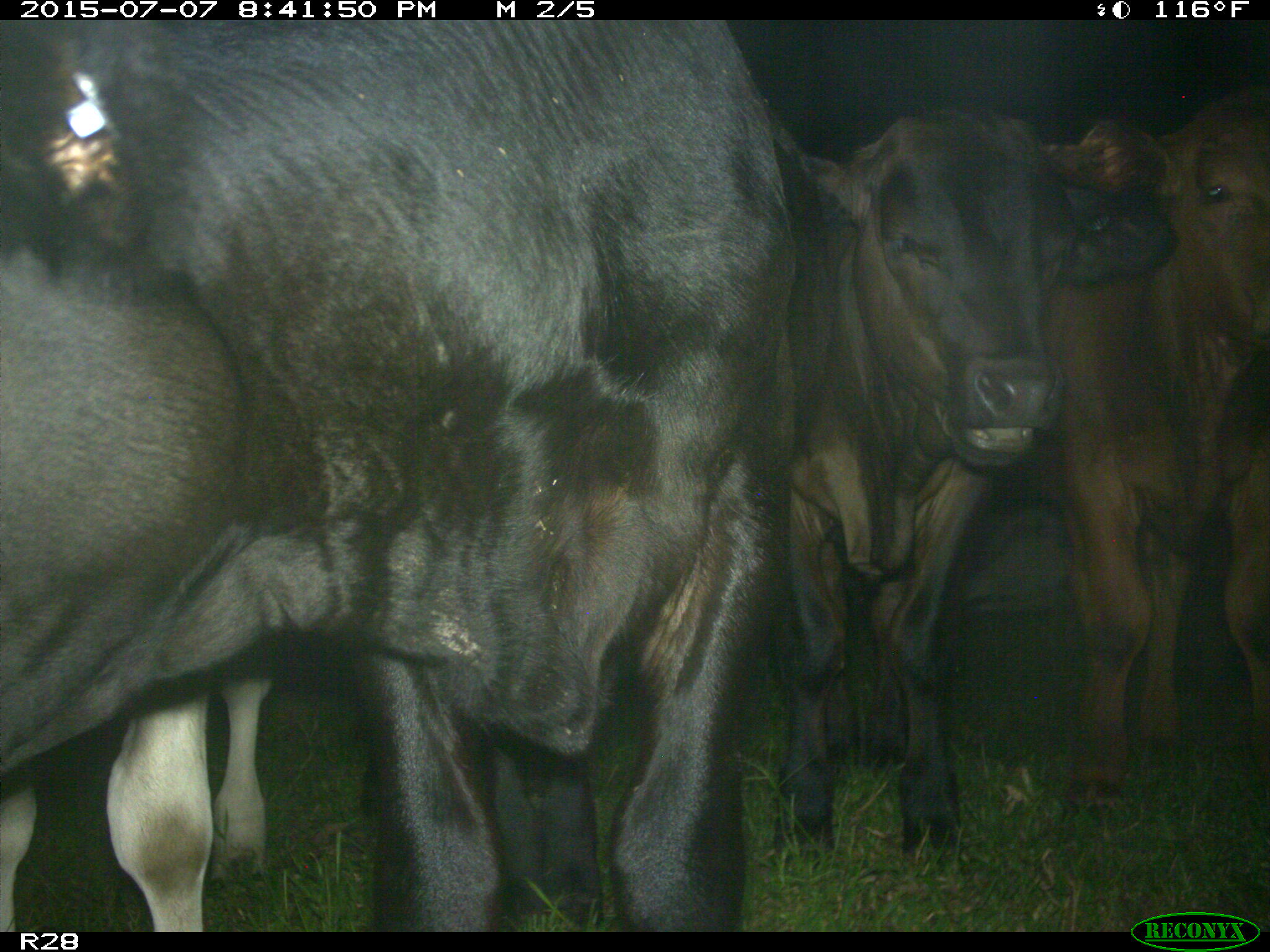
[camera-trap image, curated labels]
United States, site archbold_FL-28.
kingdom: Animalia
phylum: Chordata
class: Mammalia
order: Artiodactyla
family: Bovidae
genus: Bos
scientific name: Bos taurus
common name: domestic cow